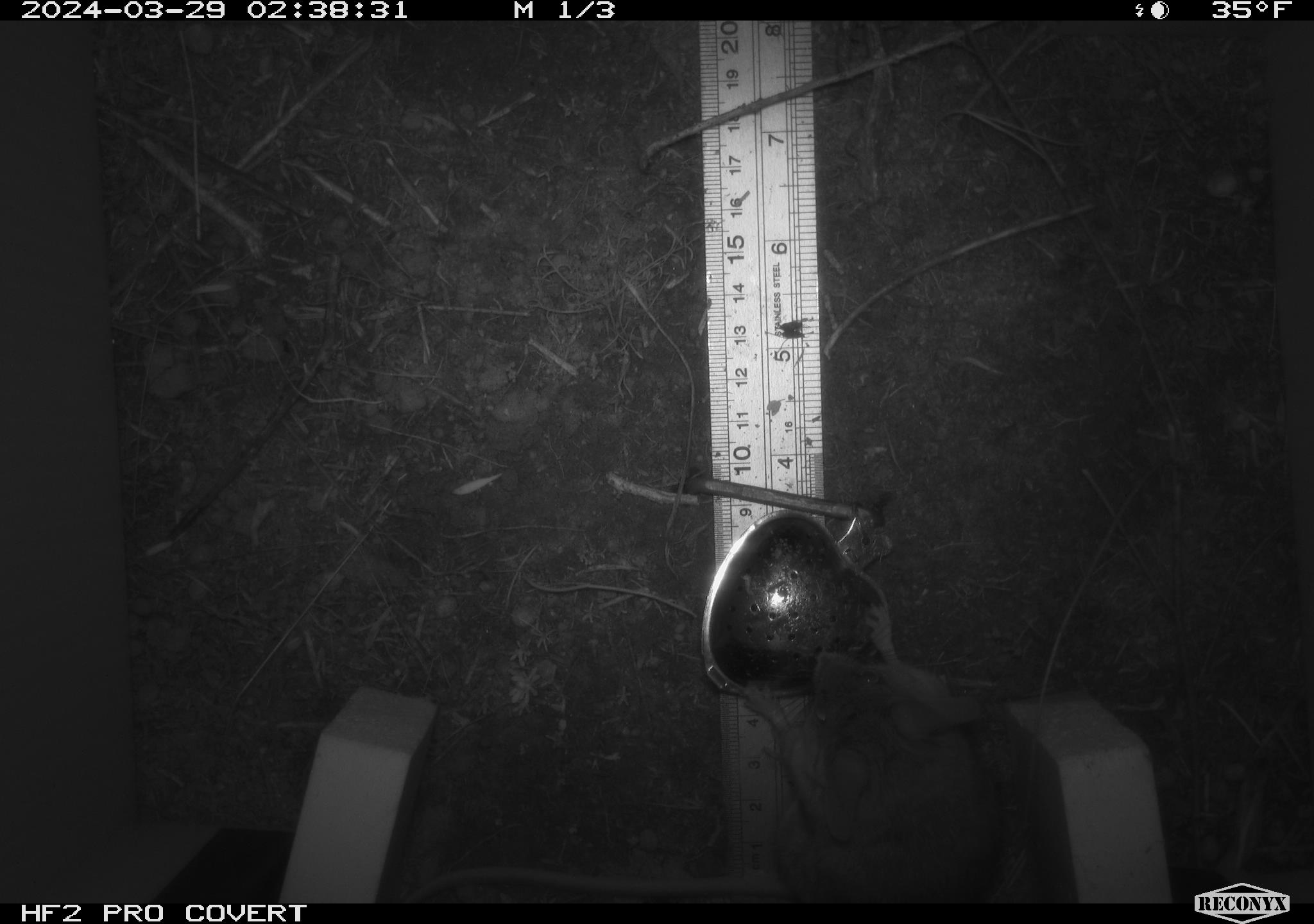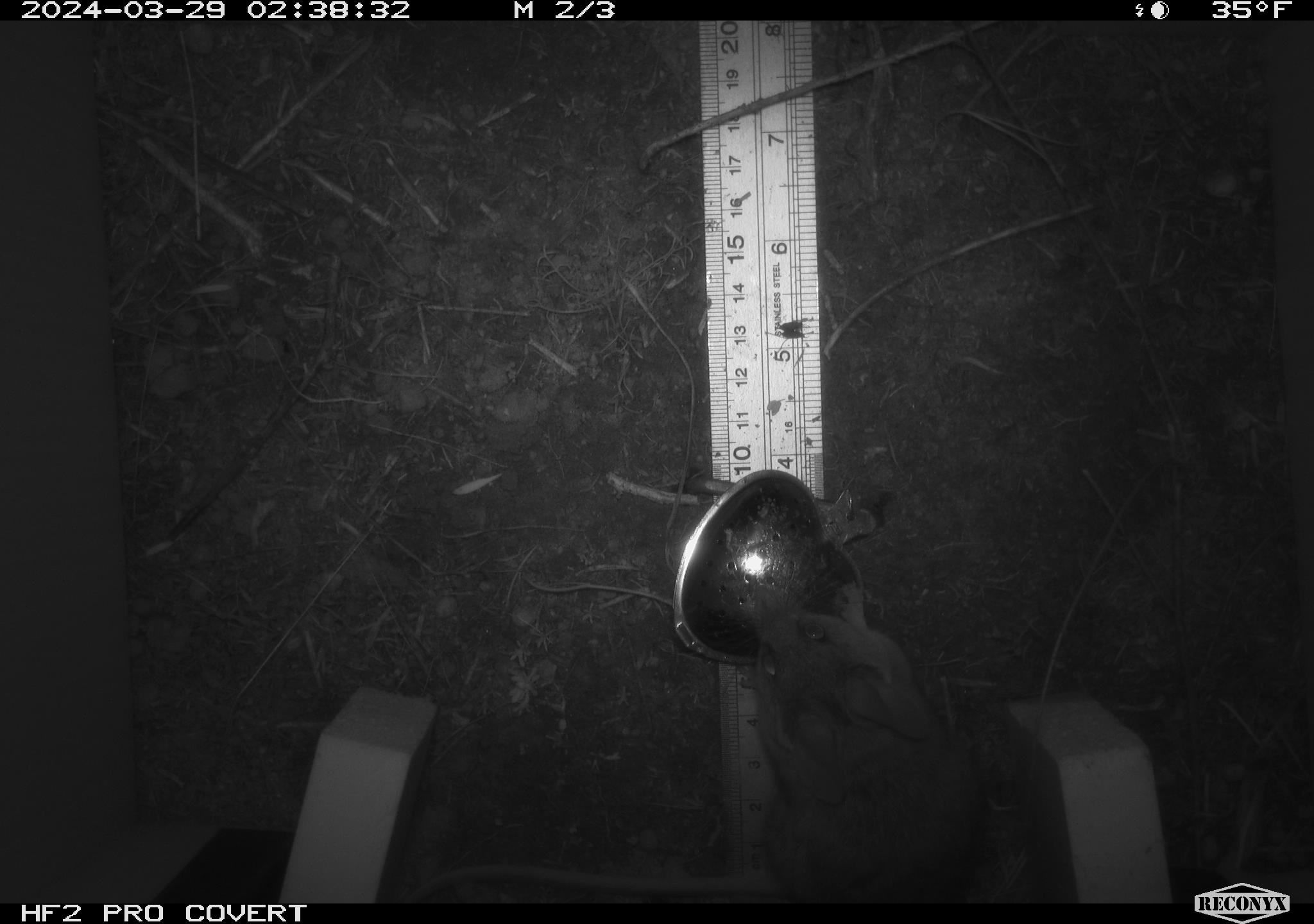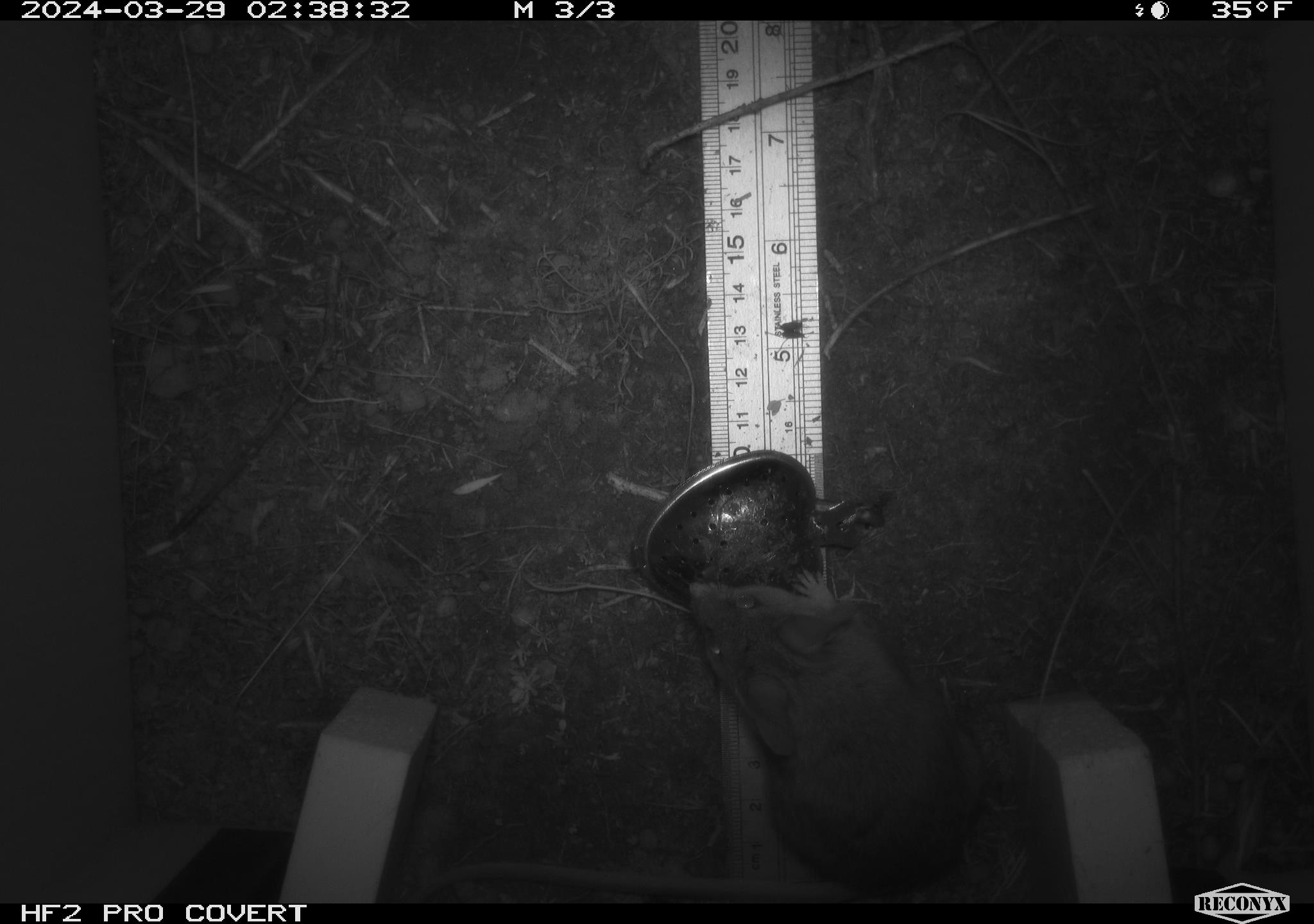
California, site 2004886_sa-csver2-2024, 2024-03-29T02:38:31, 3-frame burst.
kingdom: Animalia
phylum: Chordata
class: Mammalia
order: Rodentia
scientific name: Rodentia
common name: rodent